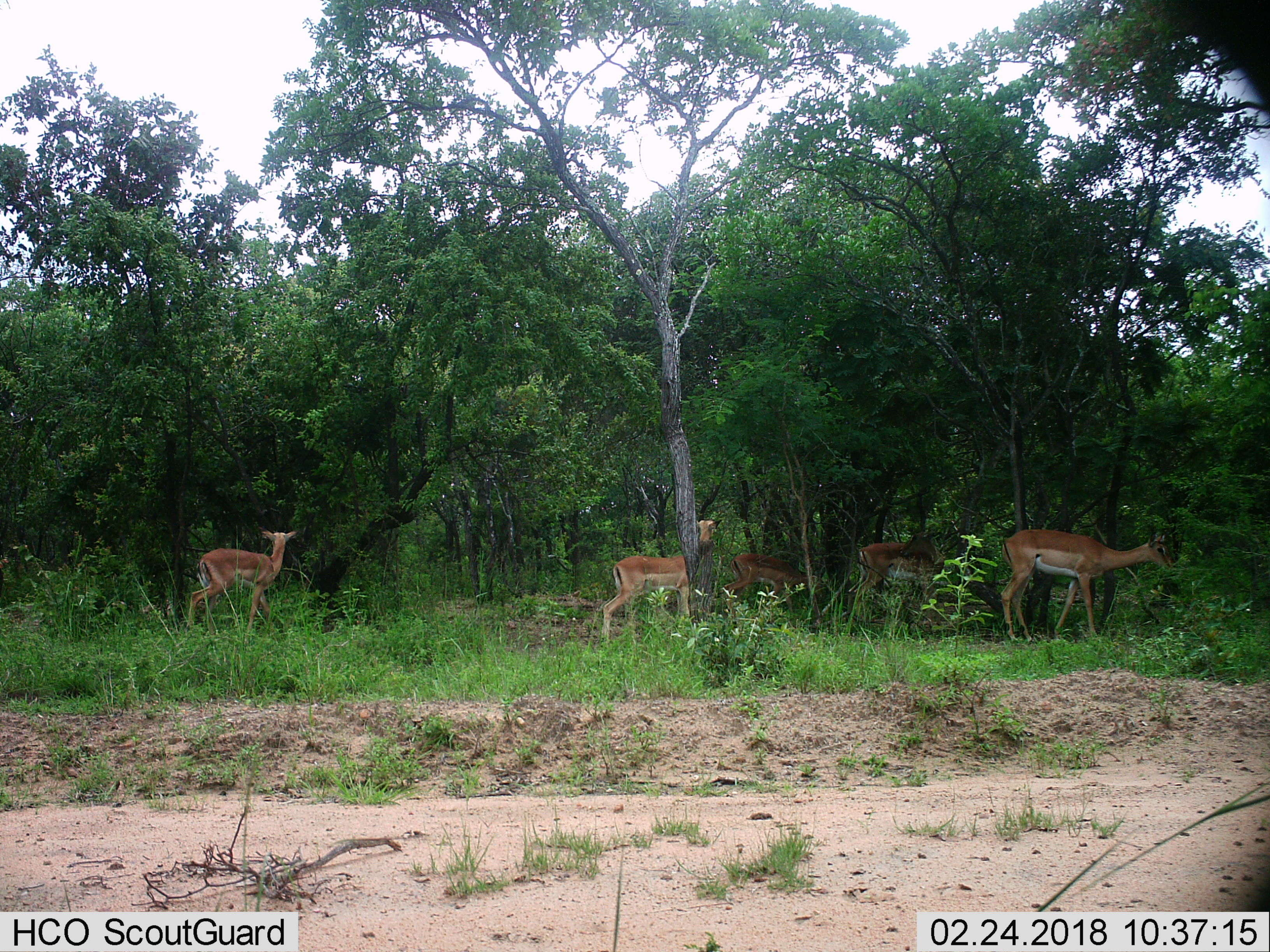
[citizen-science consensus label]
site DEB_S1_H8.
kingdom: Animalia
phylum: Chordata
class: Mammalia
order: Artiodactyla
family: Bovidae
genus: Aepyceros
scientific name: Aepyceros melampus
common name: impala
Impala (Aepyceros melampus), count 5. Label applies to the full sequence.